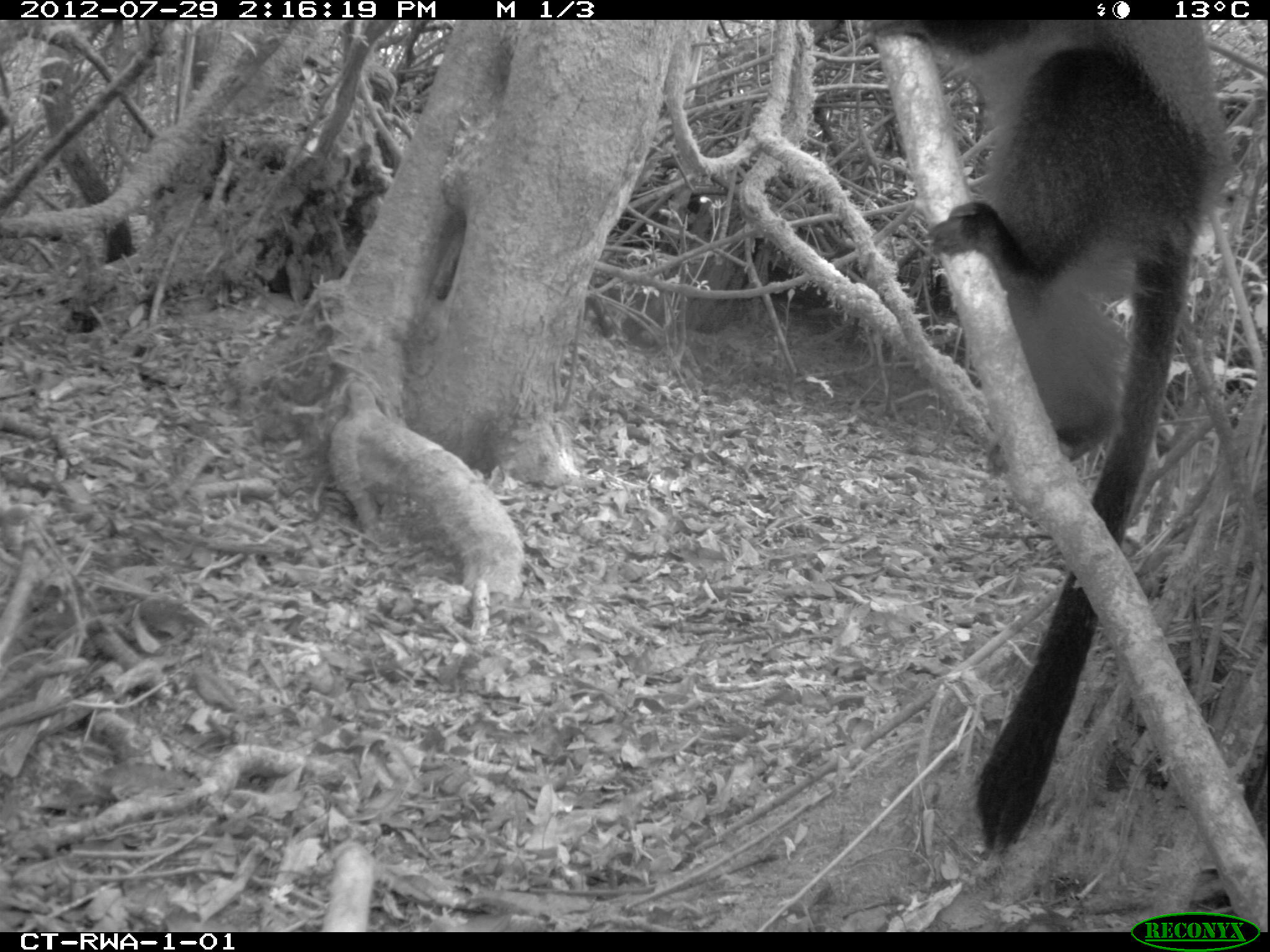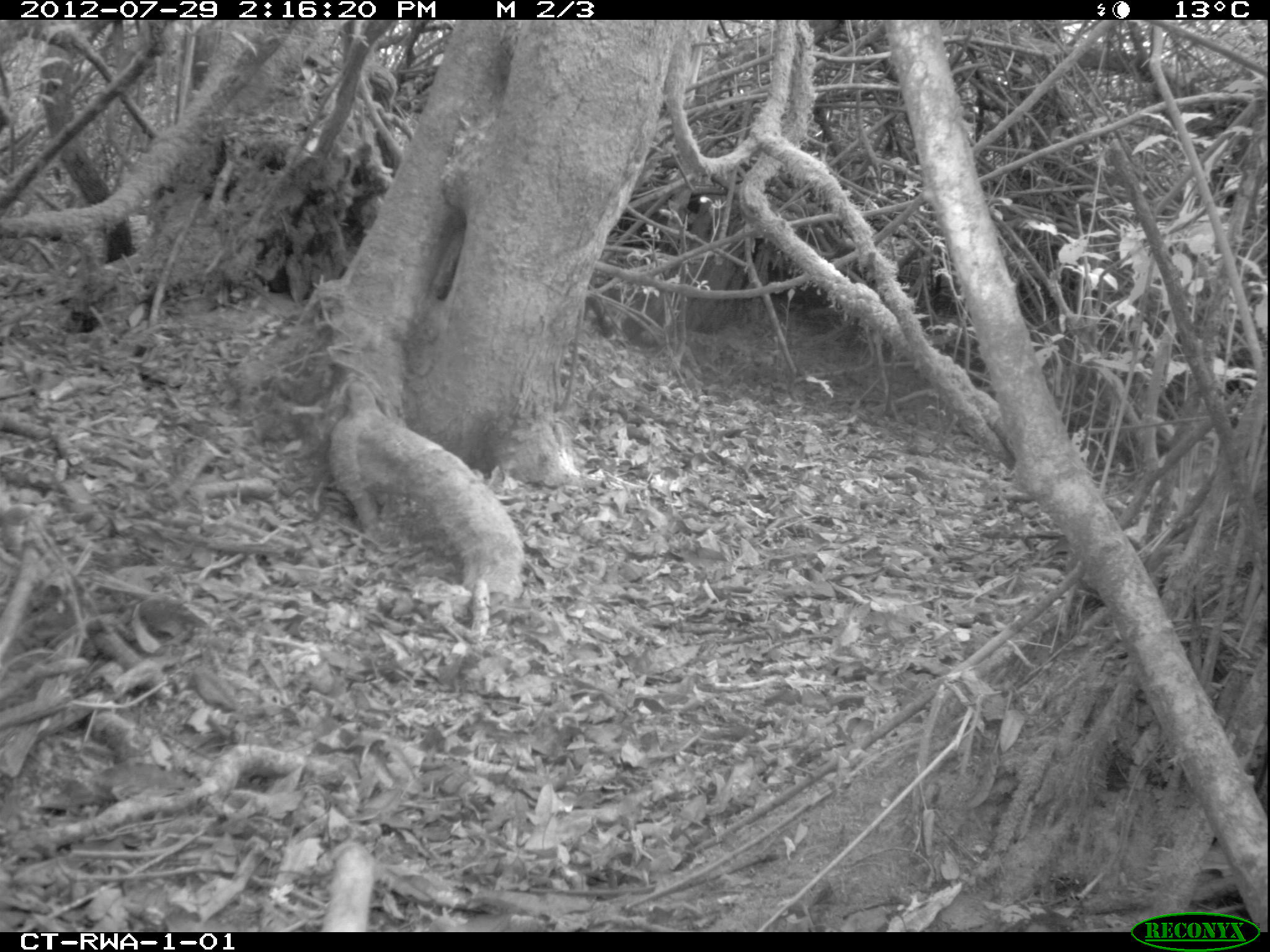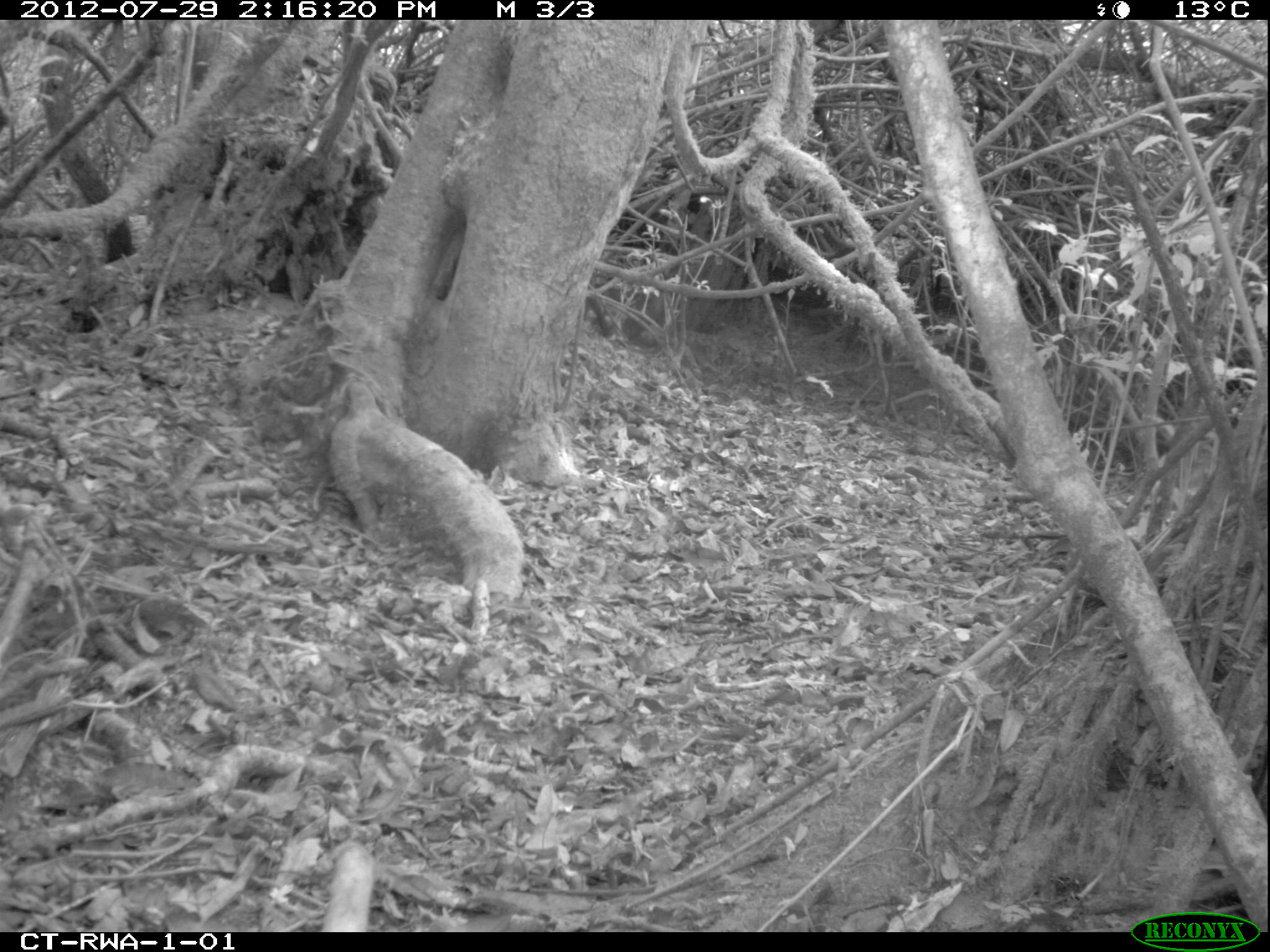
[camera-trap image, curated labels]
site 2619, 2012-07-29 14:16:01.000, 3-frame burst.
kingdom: Animalia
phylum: Chordata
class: Mammalia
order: Primates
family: Cercopithecidae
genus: Cercopithecus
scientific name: Cercopithecus mitis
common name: blue monkey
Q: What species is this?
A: Cercopithecus mitis (blue monkey).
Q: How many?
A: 1.